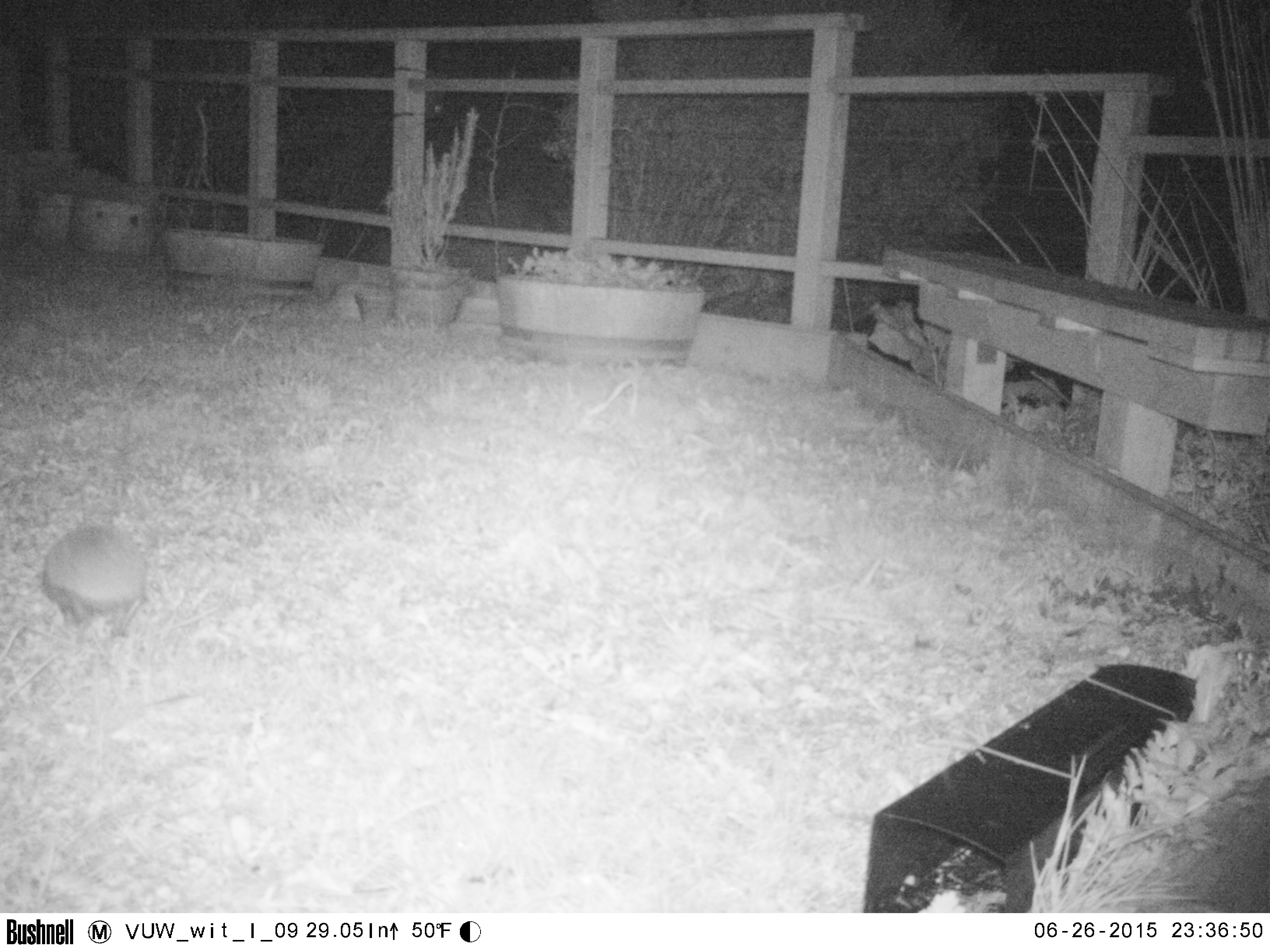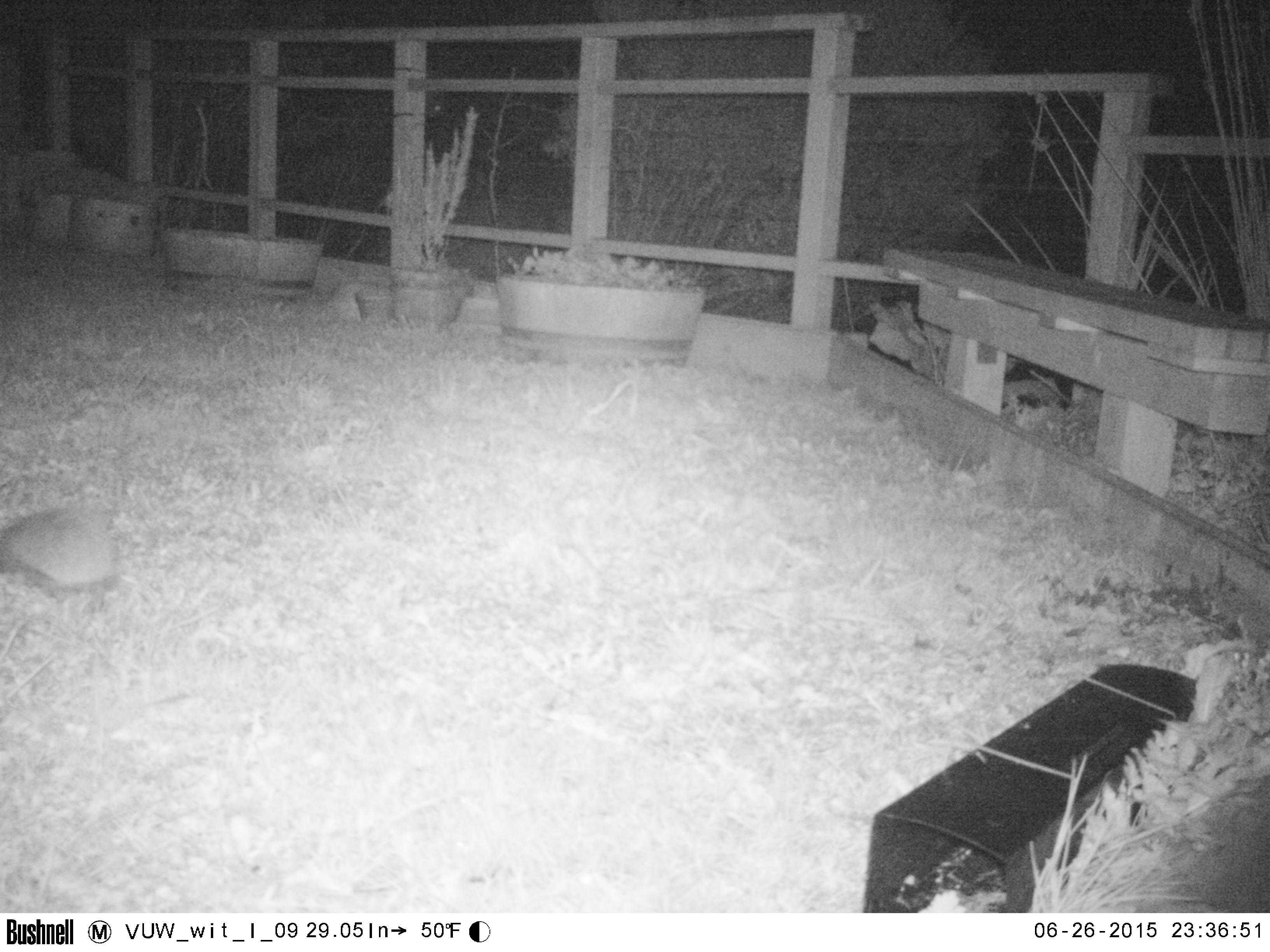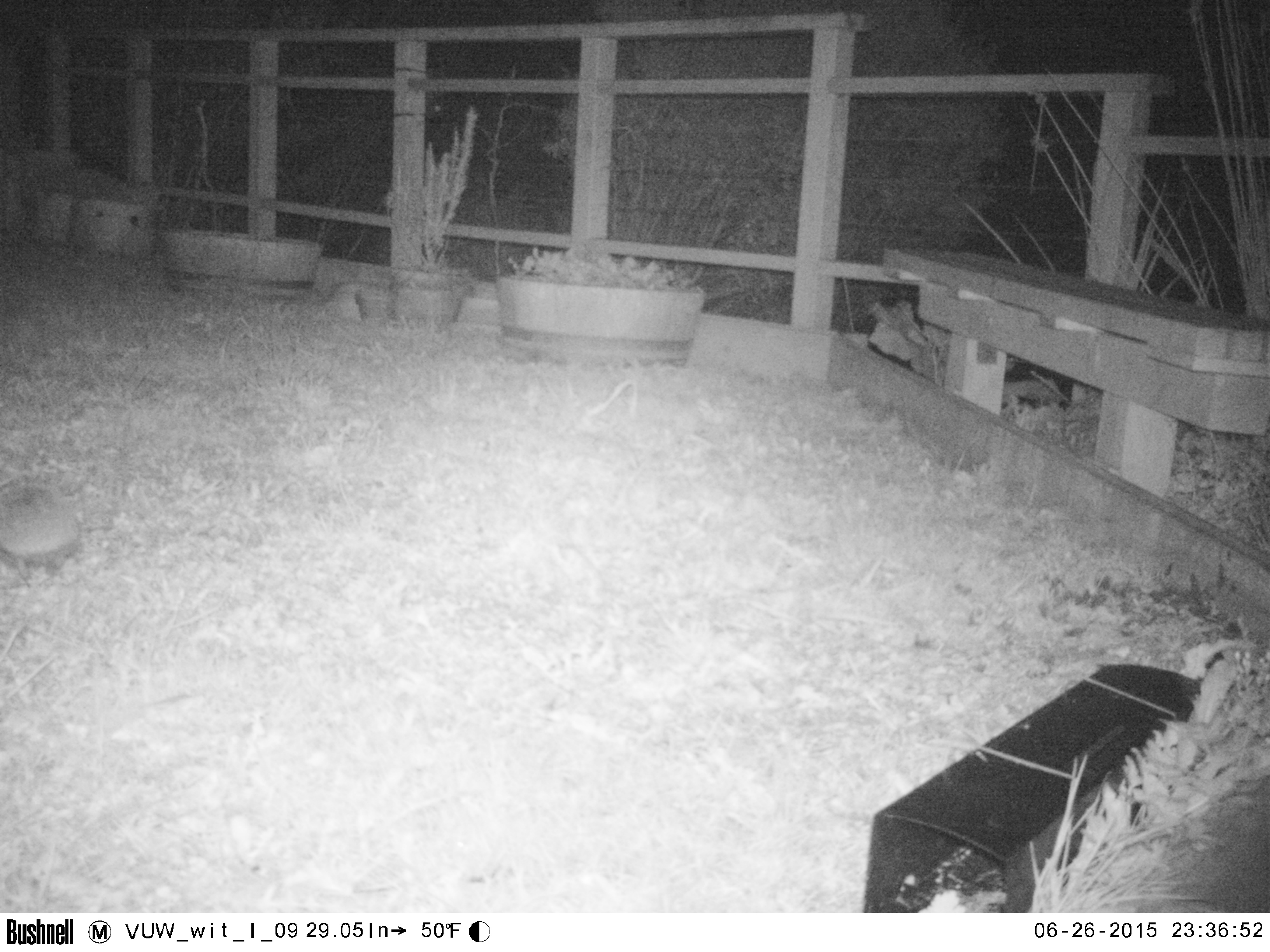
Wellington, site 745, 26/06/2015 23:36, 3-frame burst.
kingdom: Animalia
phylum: Chordata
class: Mammalia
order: Eulipotyphla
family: Erinaceidae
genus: Erinaceus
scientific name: Erinaceus europaeus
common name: hedgehog